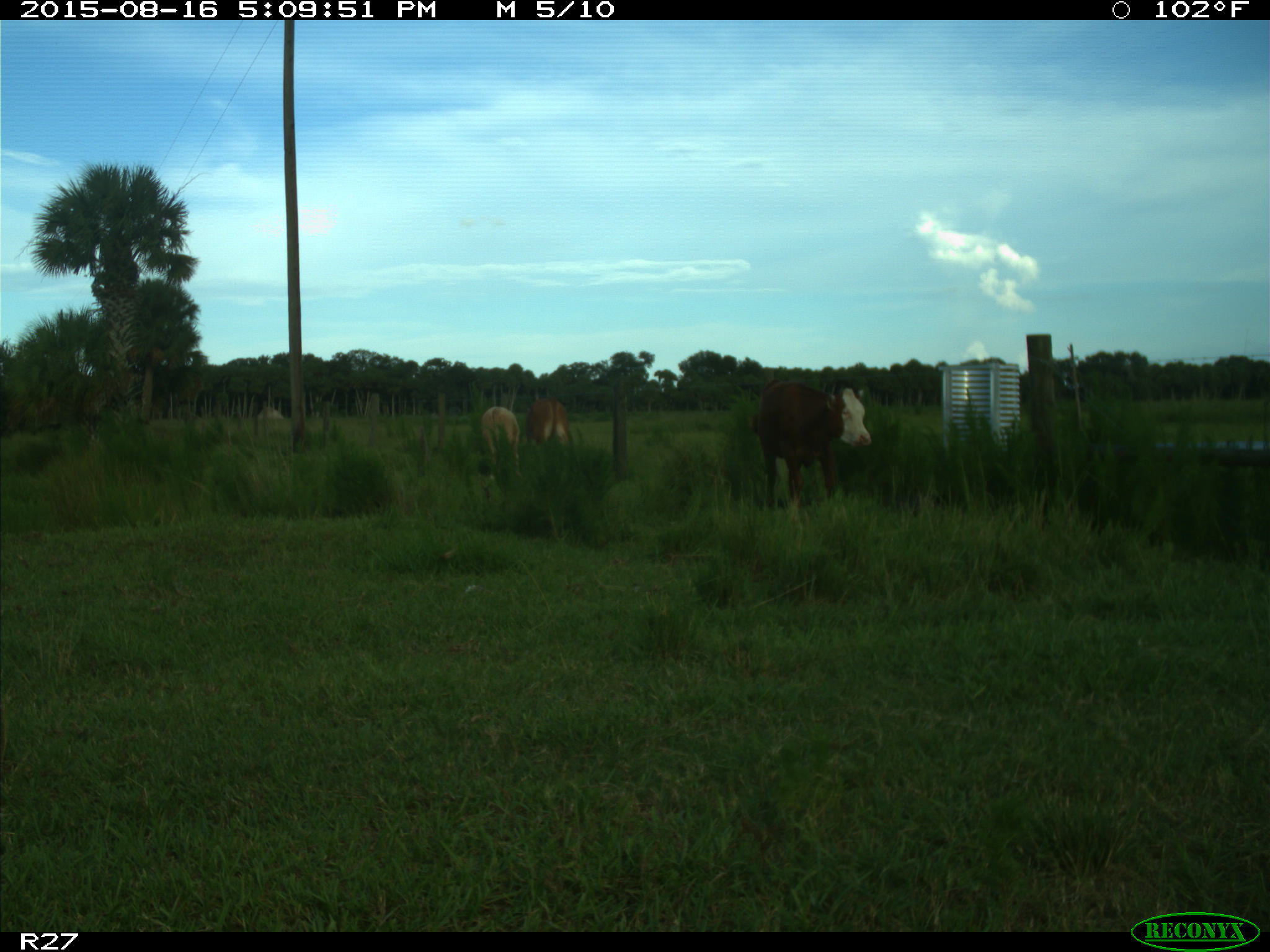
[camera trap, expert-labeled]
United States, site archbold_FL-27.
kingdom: Animalia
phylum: Chordata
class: Mammalia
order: Artiodactyla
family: Bovidae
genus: Bos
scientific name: Bos taurus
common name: domestic cow